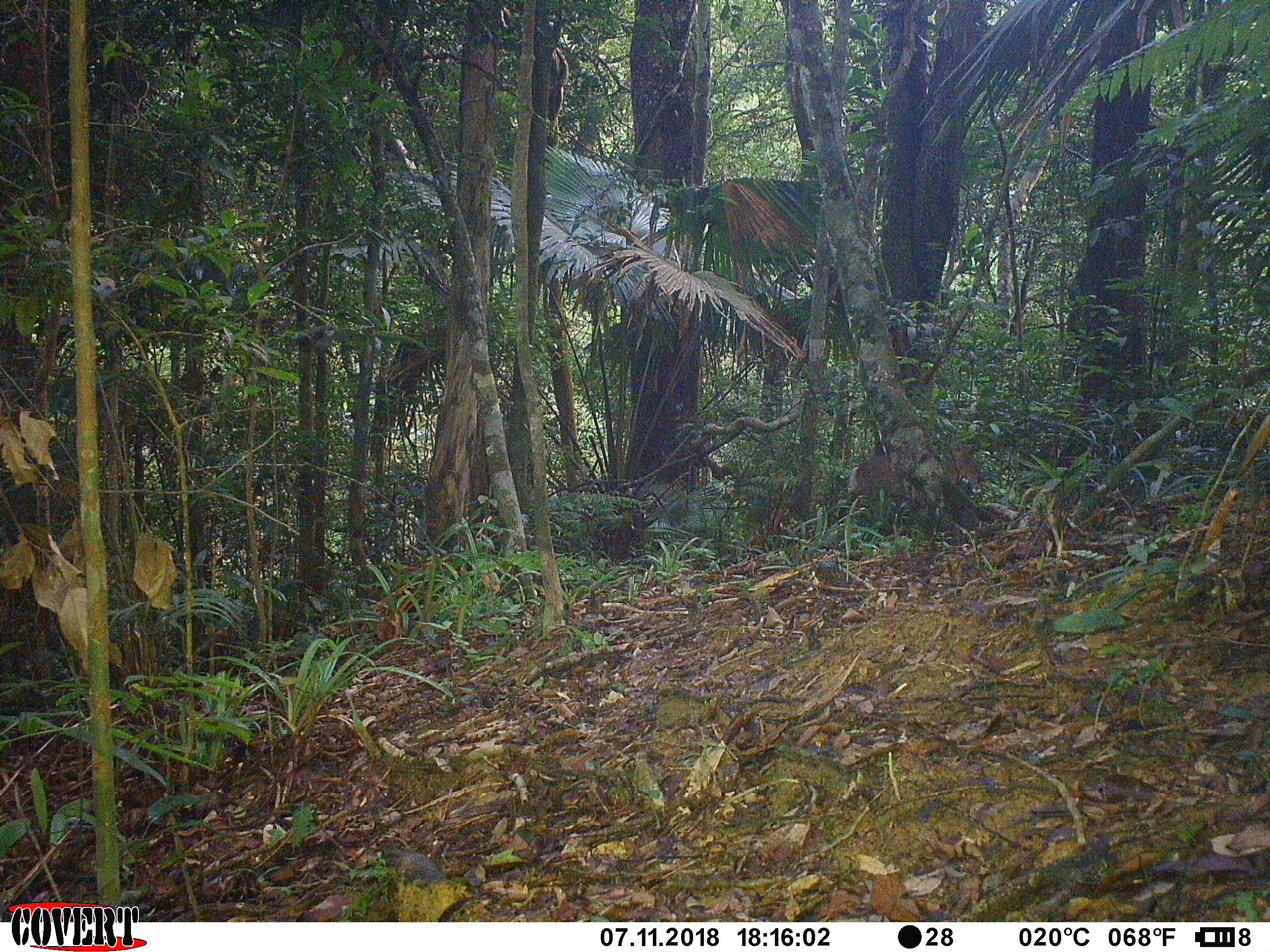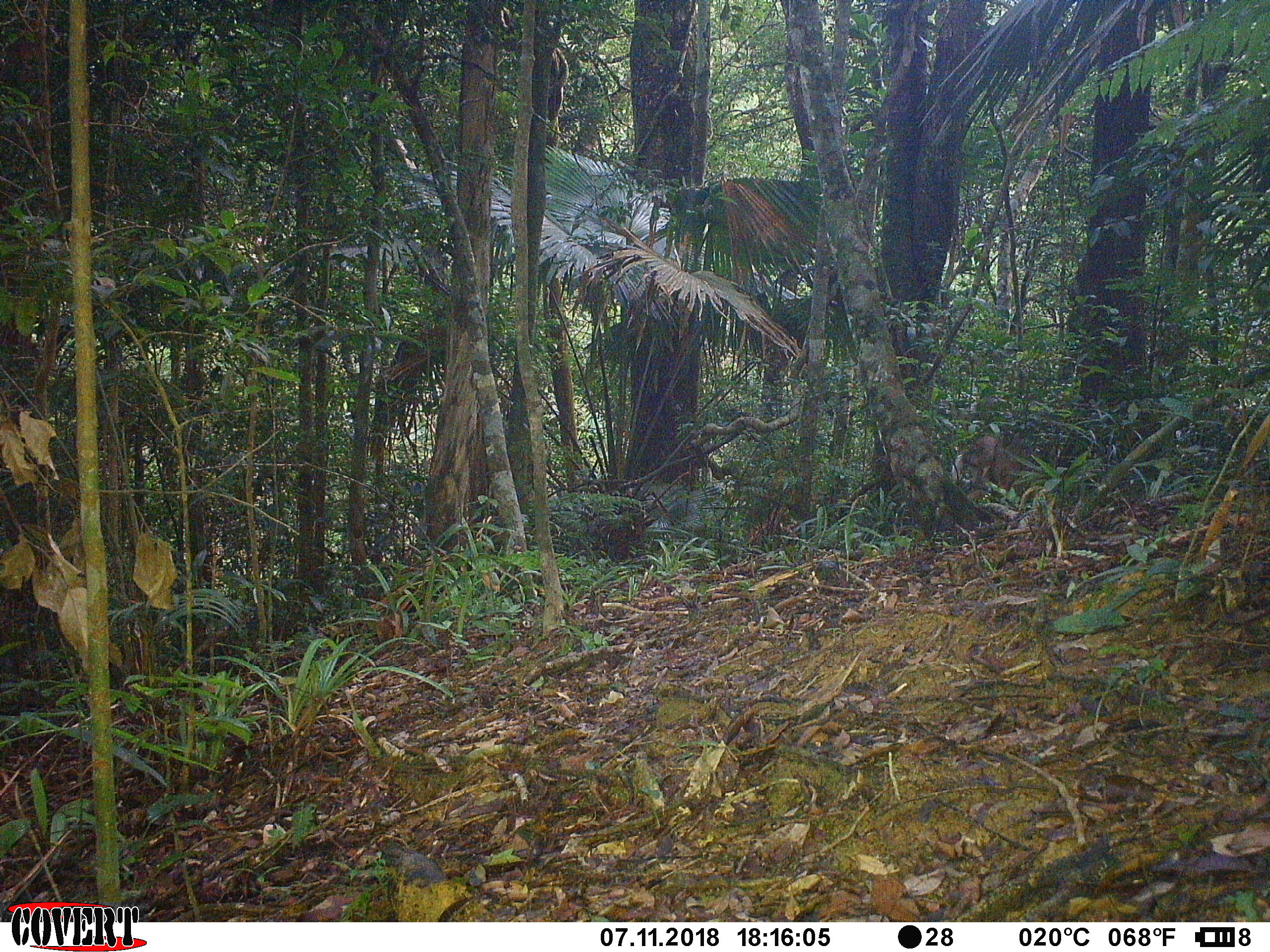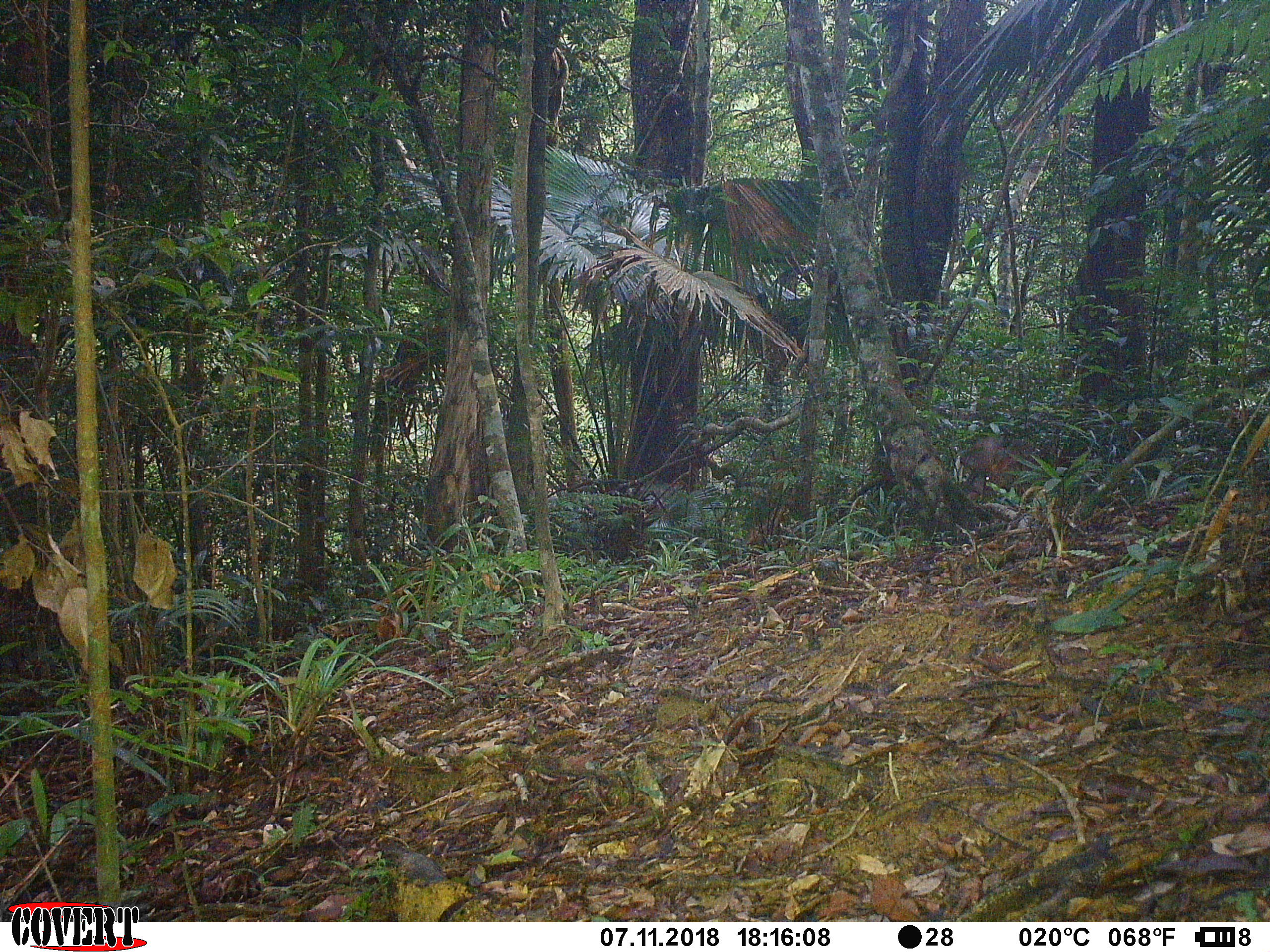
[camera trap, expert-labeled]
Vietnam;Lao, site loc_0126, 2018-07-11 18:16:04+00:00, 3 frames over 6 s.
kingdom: Animalia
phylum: Chordata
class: Mammalia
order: Artiodactyla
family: Cervidae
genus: Muntiacus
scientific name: Muntiacus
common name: muntjacs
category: unidentified muntjac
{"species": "unidentified muntjac (muntjacs) (Muntiacus)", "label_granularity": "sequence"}